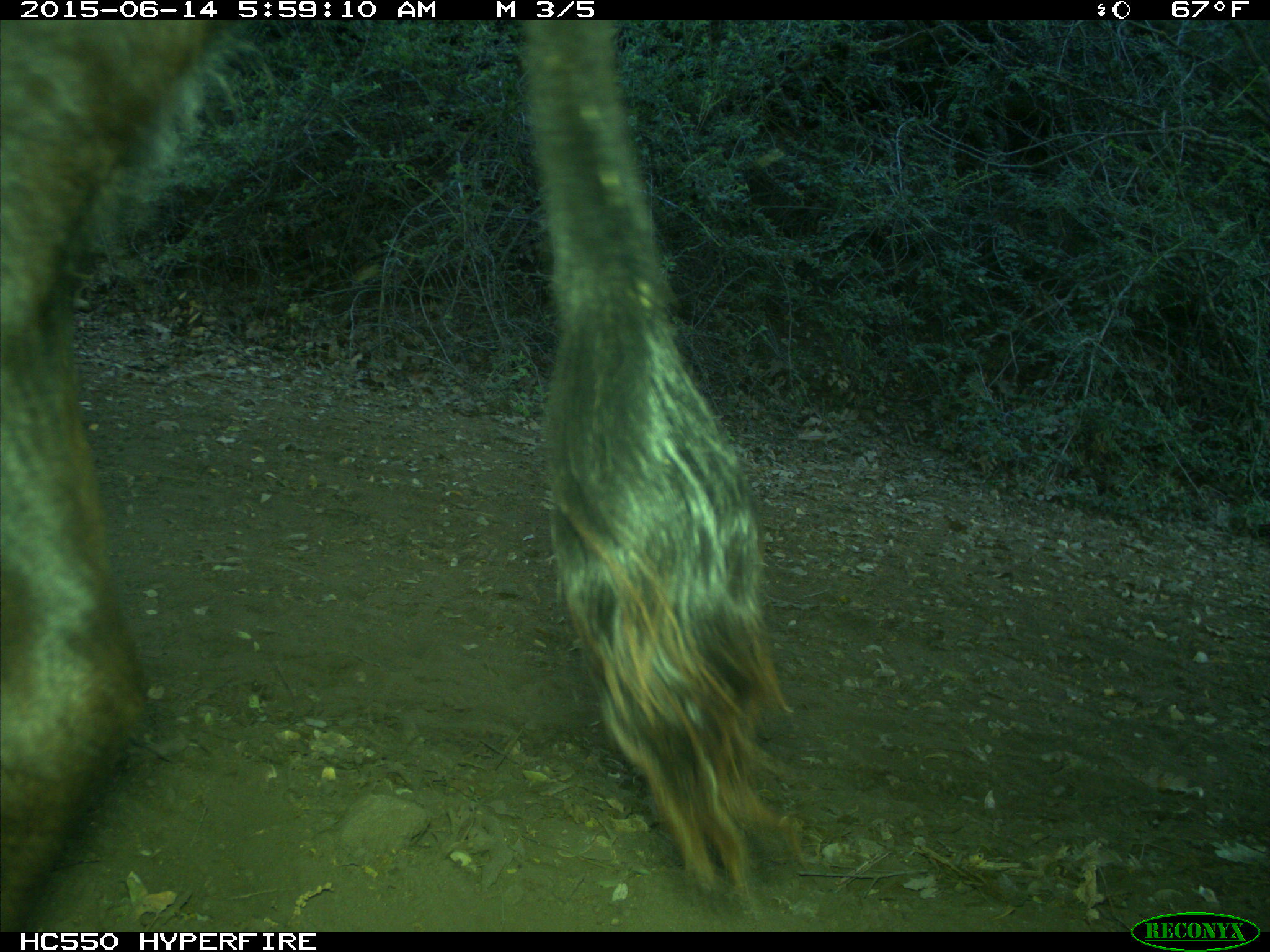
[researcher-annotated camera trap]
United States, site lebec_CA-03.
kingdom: Animalia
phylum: Chordata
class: Mammalia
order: Artiodactyla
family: Bovidae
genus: Bos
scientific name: Bos taurus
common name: domestic cow